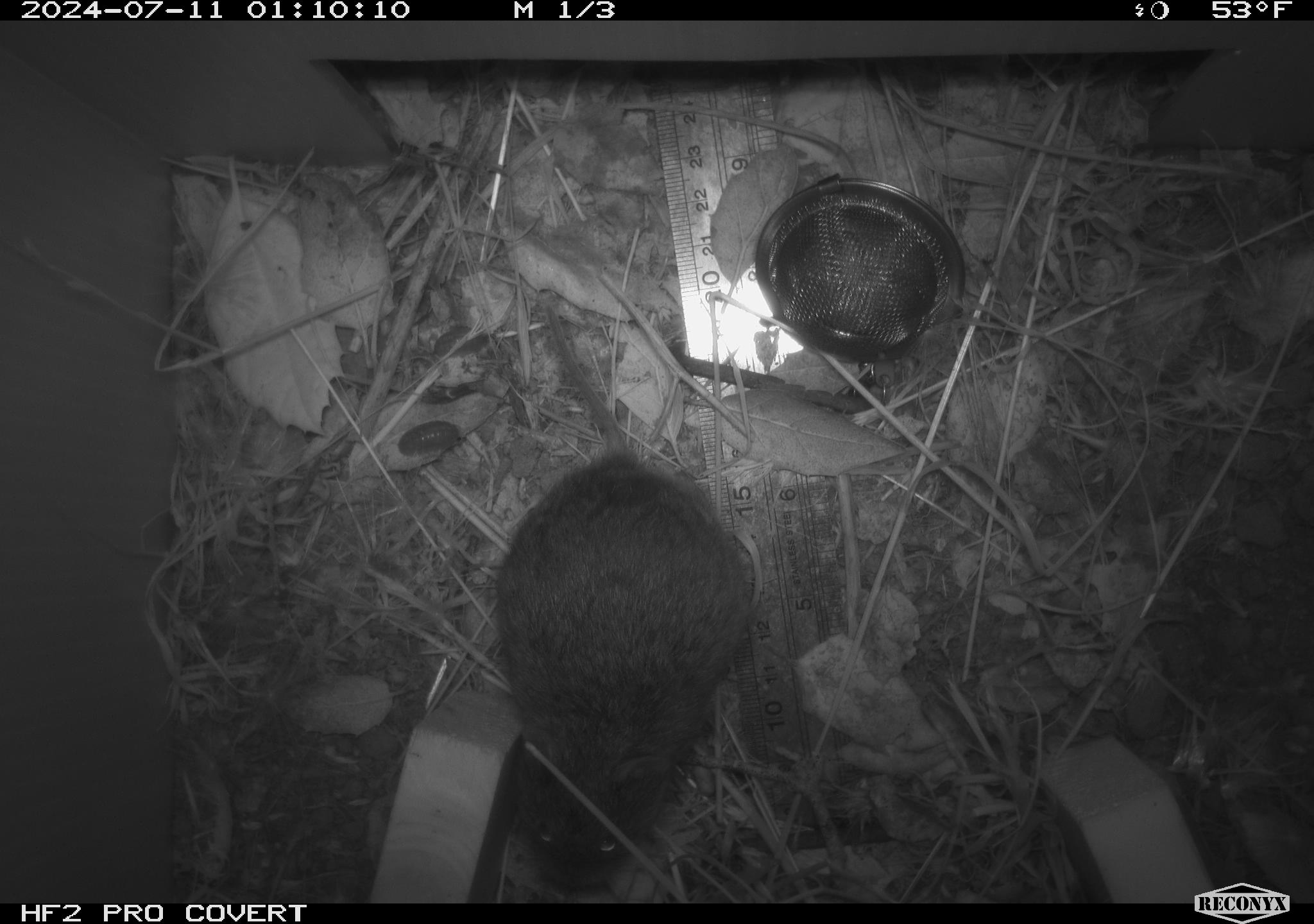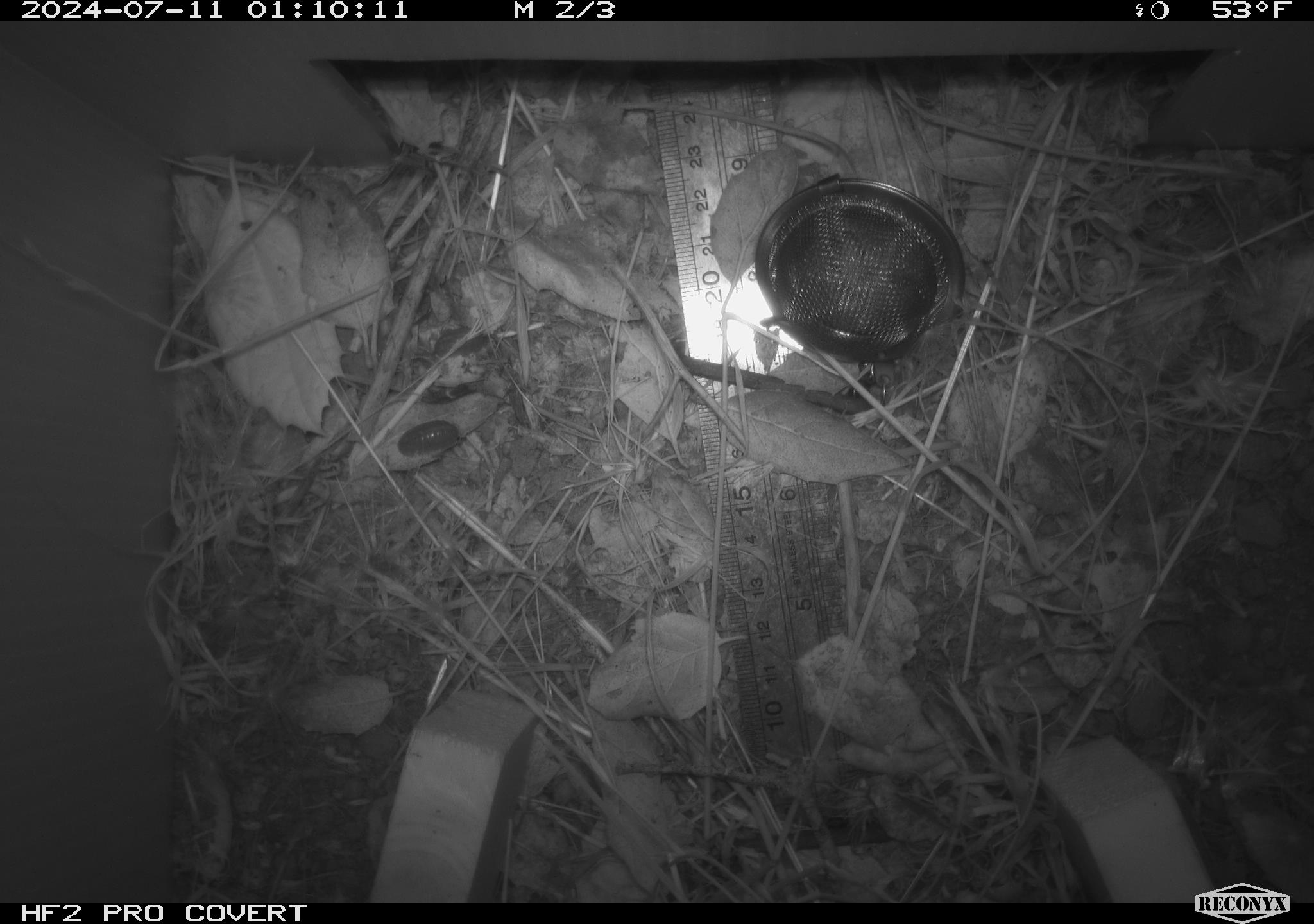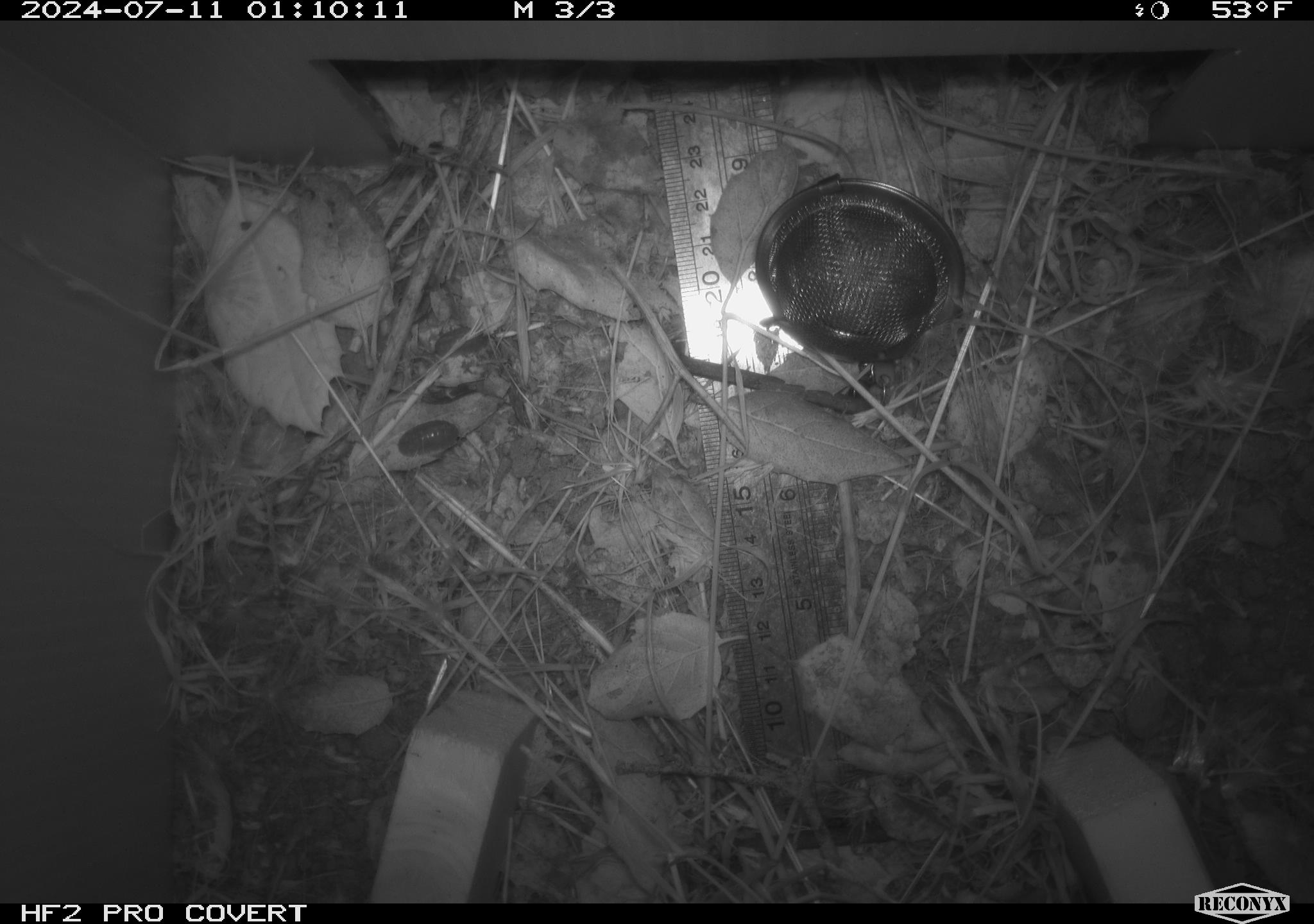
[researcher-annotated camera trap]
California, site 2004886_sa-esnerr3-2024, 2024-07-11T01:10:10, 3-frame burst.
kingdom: Animalia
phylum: Chordata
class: Mammalia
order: Rodentia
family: Cricetidae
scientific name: Cricetidae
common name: hamsters, voles, lemmings, and allies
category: cricetidae family